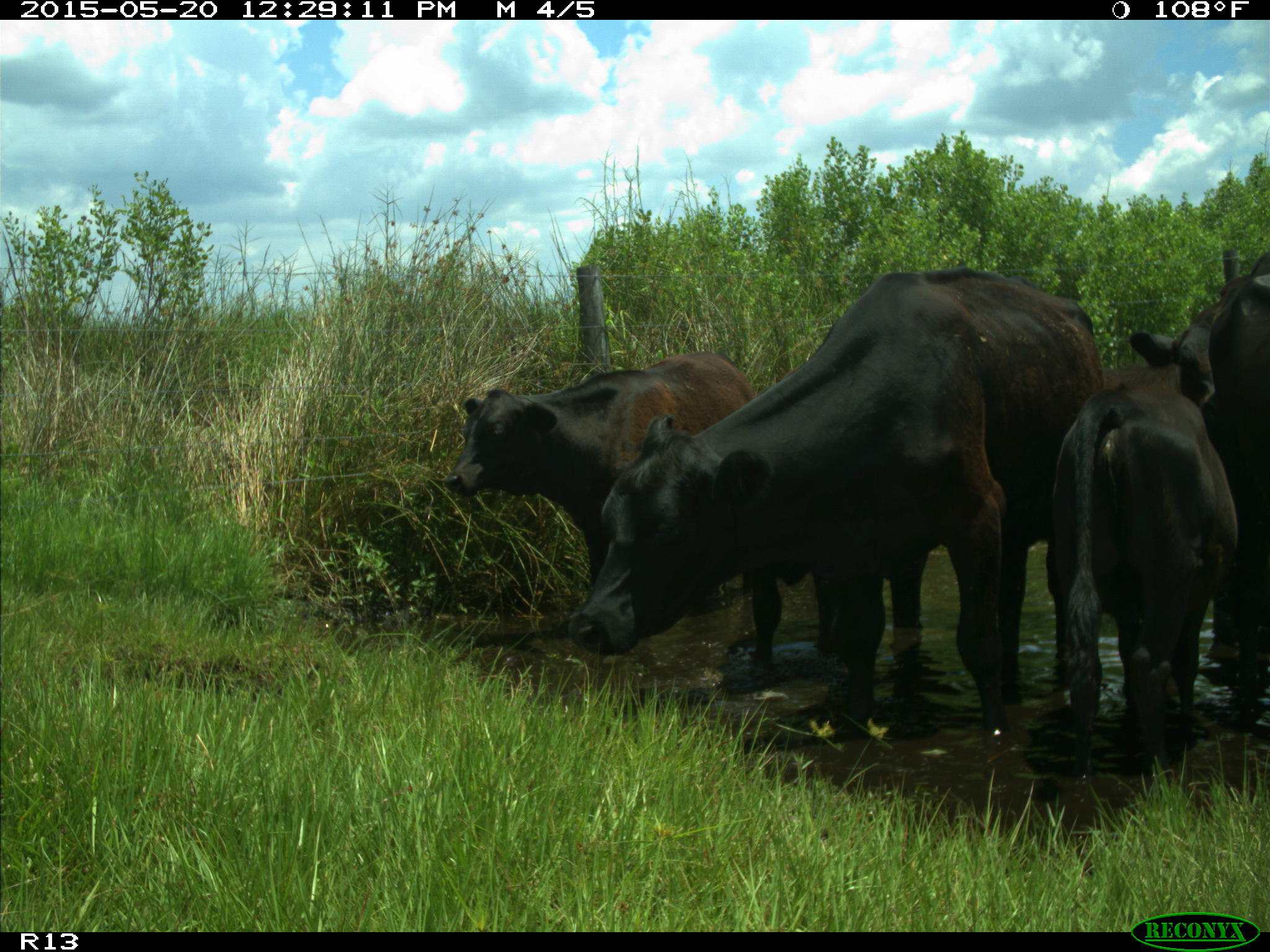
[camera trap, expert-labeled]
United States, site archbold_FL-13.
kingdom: Animalia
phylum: Chordata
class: Mammalia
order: Artiodactyla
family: Bovidae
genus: Bos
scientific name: Bos taurus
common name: domestic cow